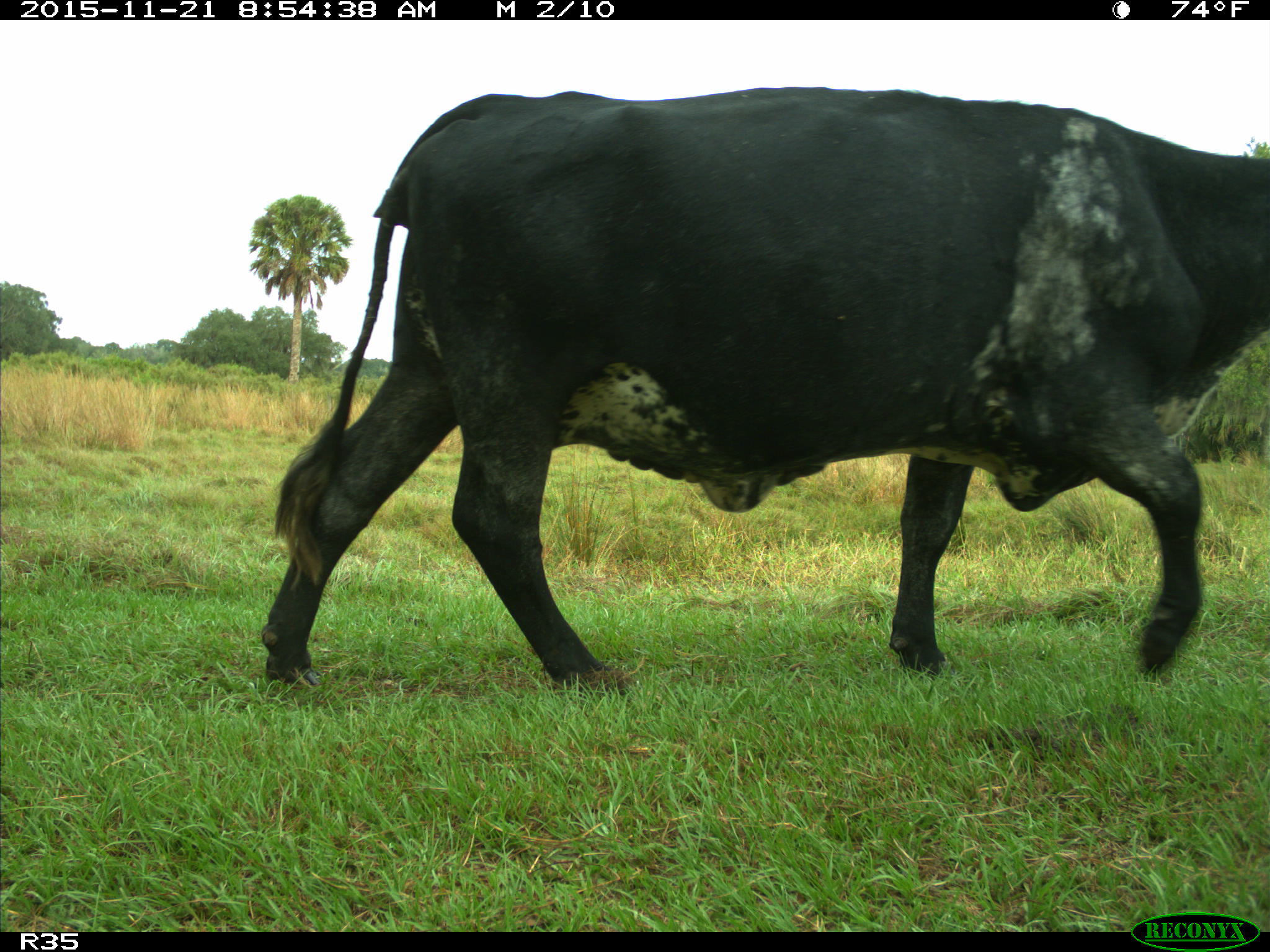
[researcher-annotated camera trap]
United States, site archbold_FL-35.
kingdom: Animalia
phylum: Chordata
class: Mammalia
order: Artiodactyla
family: Bovidae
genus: Bos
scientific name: Bos taurus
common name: domestic cow